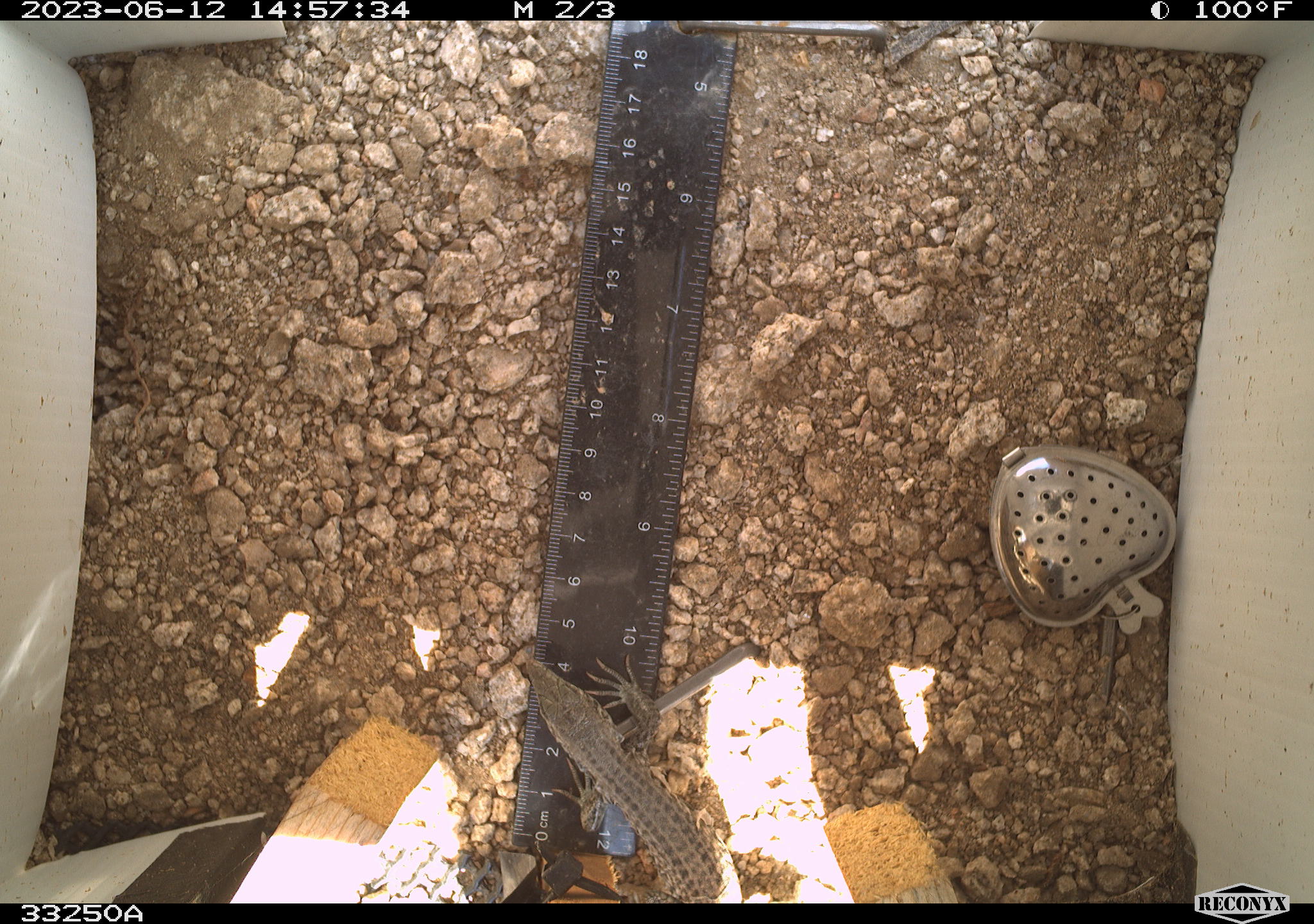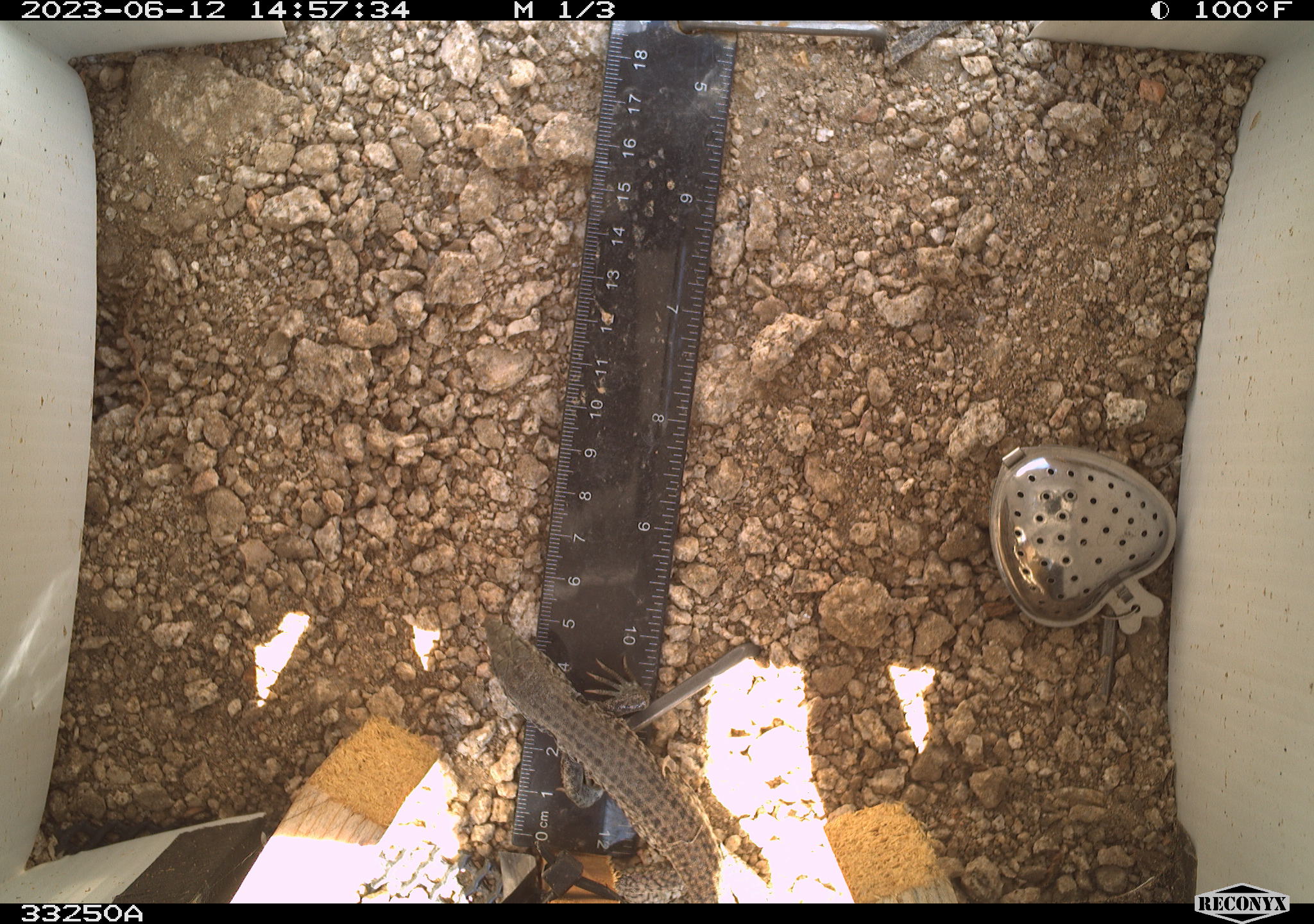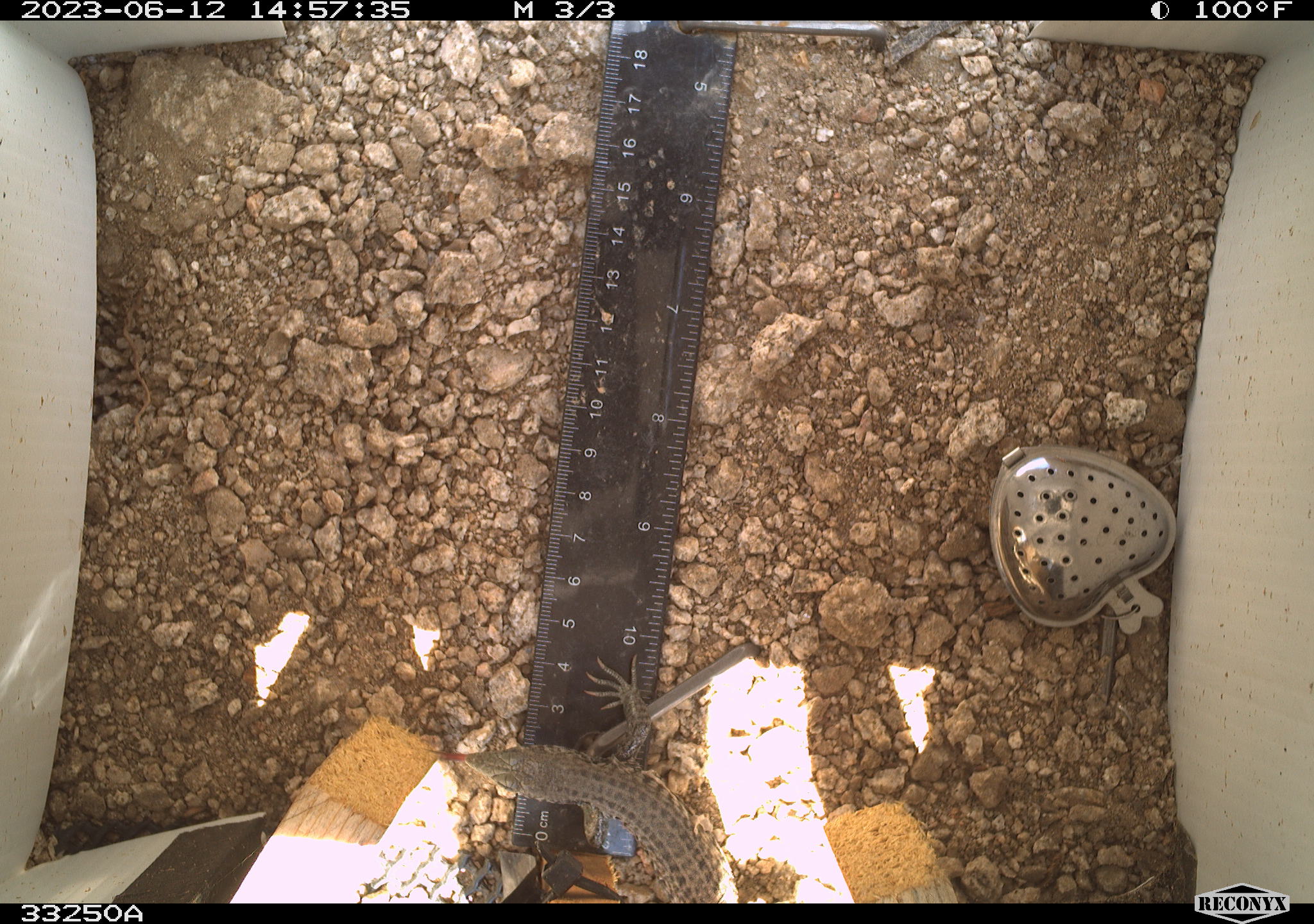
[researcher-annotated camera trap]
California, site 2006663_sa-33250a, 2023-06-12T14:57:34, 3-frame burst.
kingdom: Animalia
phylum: Chordata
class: Reptilia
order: Squamata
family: Teiidae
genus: Aspidoscelis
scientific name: Aspidoscelis tigris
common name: western whiptail